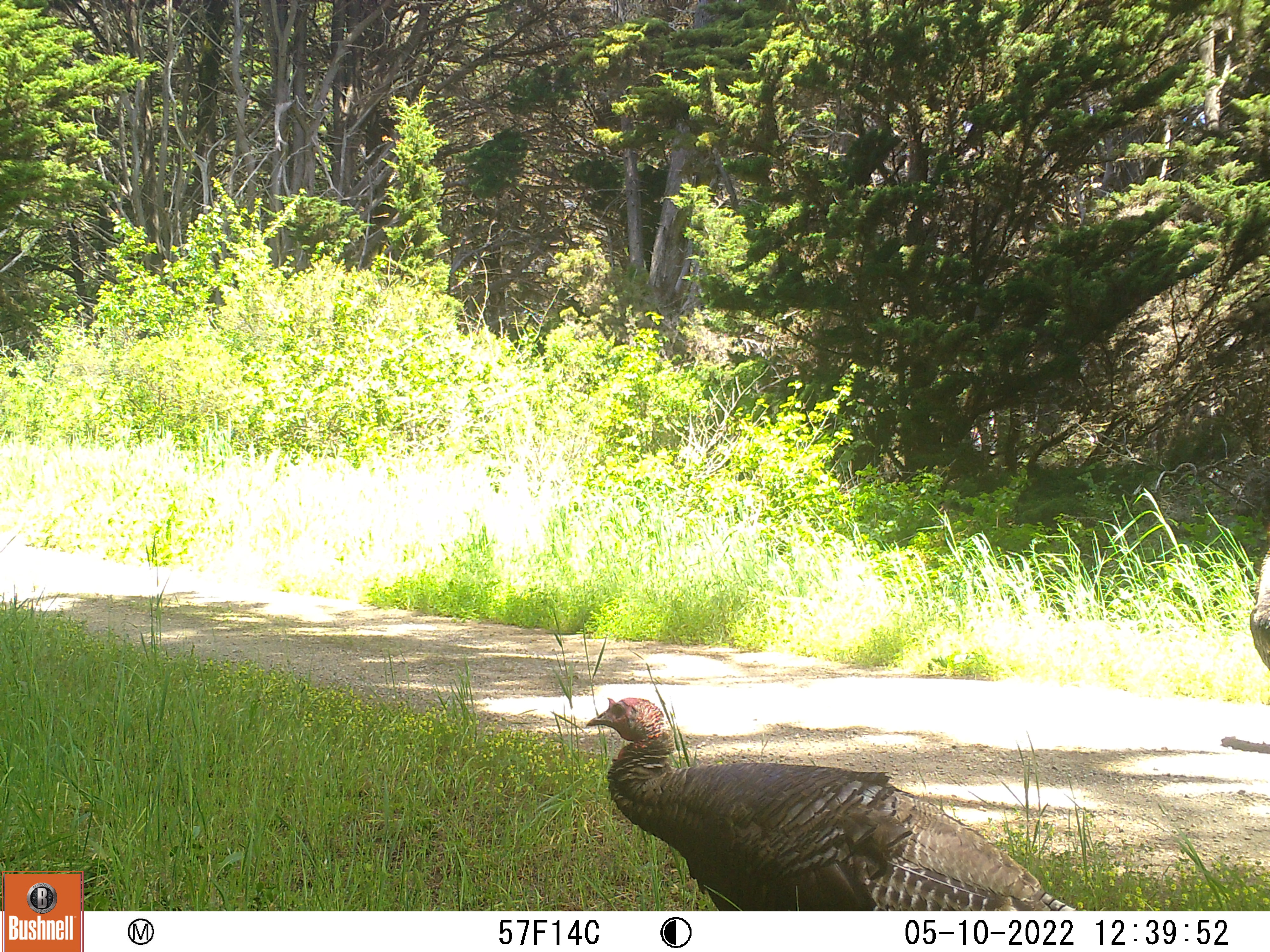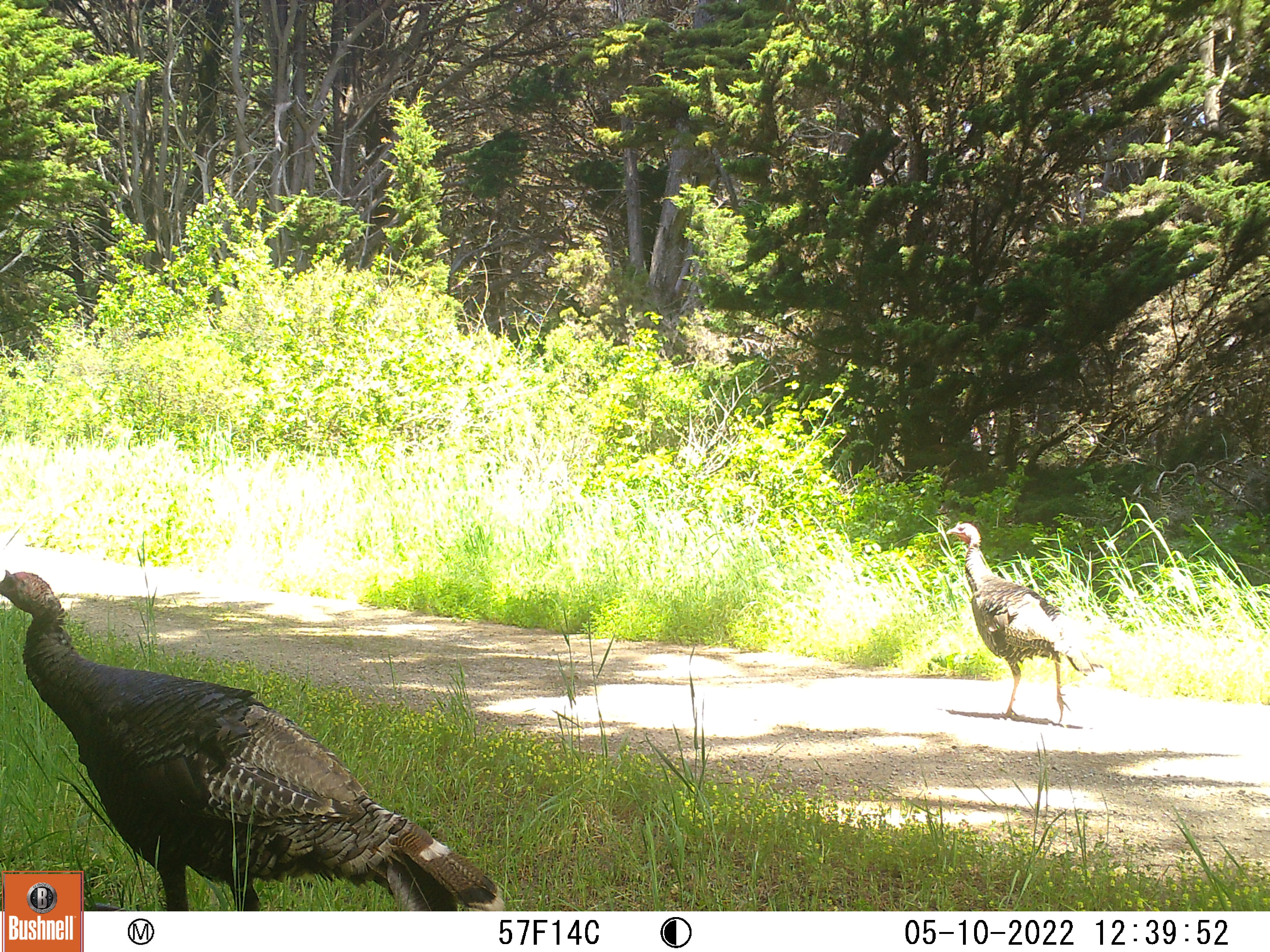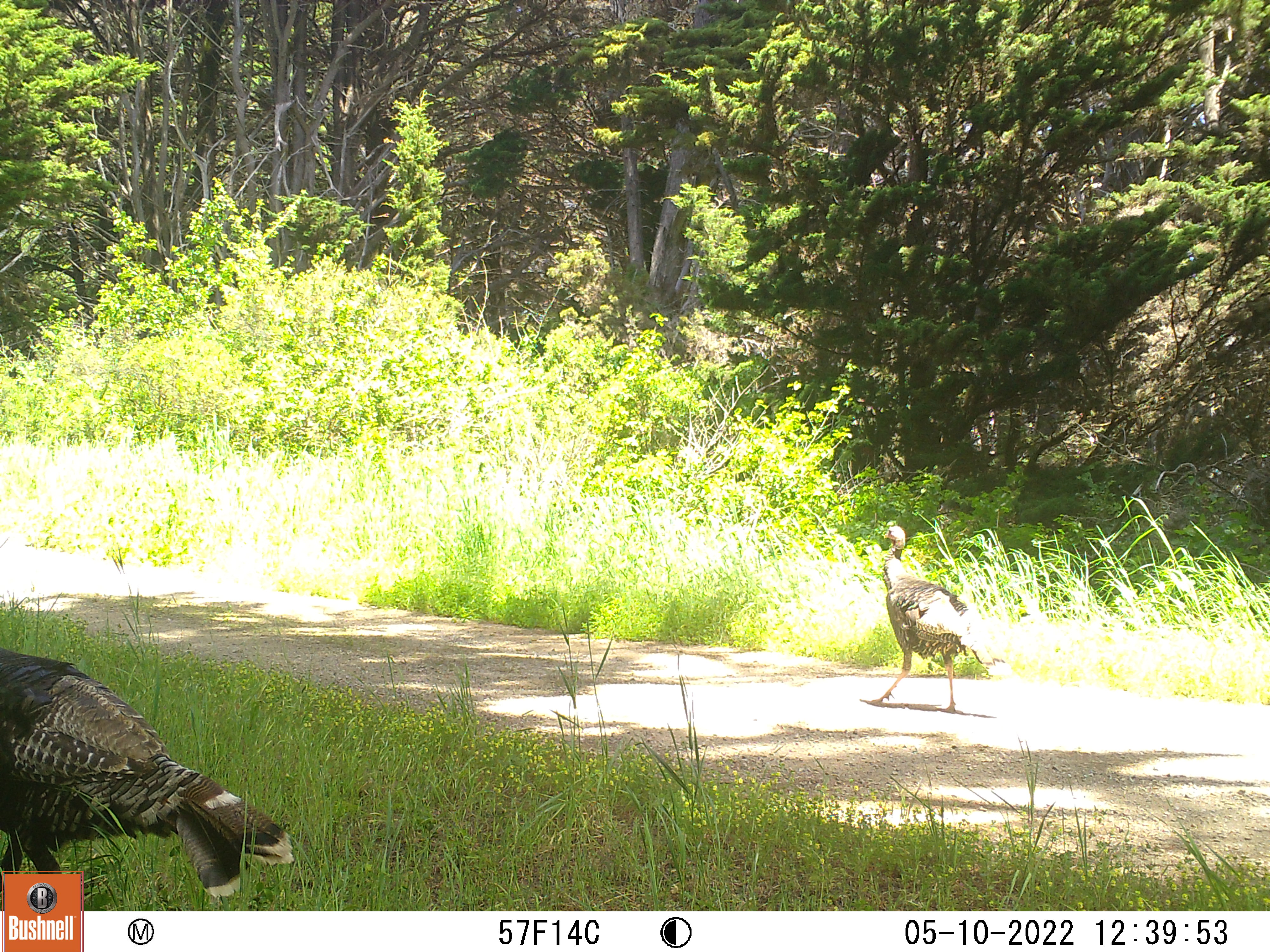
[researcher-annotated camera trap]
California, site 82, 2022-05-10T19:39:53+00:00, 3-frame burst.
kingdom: Animalia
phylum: Chordata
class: Aves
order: Galliformes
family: Phasianidae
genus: Meleagris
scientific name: Meleagris gallopavo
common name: turkey